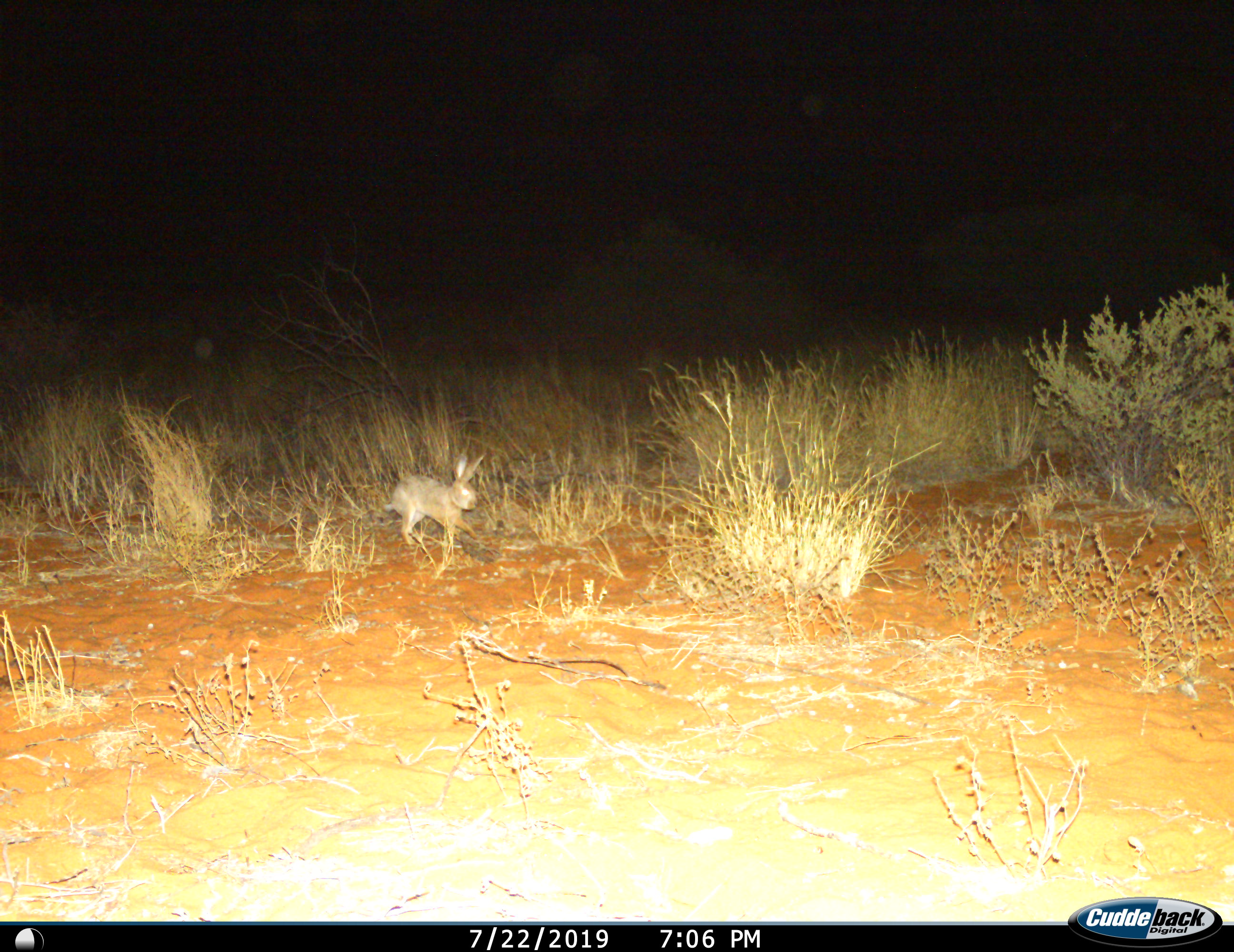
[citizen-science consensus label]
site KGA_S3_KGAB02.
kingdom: Animalia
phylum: Chordata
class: Mammalia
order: Lagomorpha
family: Leporidae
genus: Lepus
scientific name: Lepus capensis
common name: cape hare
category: harecape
Harecape (cape hare) (Lepus capensis), count 1. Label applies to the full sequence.